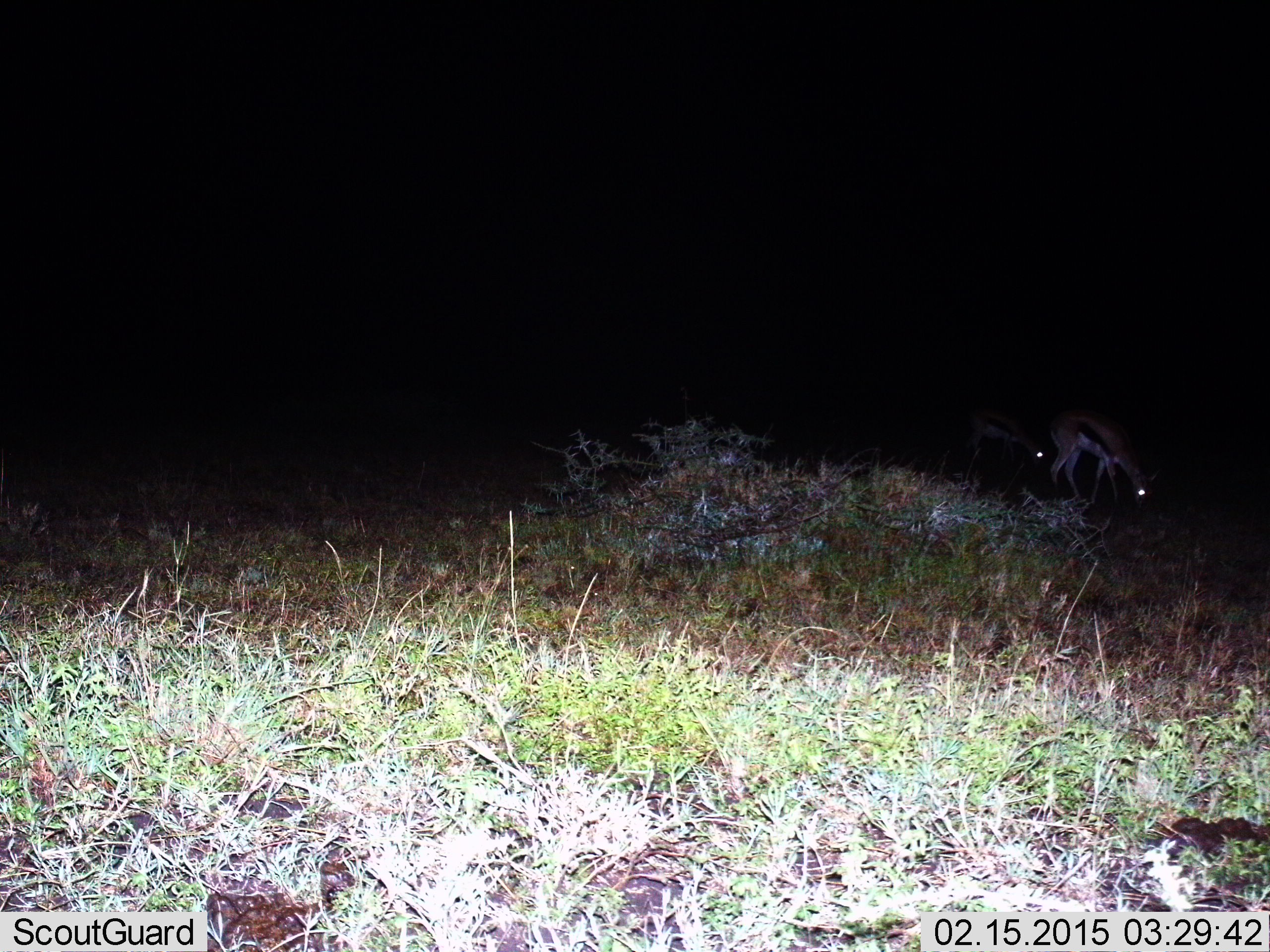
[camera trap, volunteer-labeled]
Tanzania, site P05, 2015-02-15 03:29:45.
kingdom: Animalia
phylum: Chordata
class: Mammalia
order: Artiodactyla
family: Bovidae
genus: Eudorcas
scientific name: Eudorcas thomsonii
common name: thomson's gazelle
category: gazellethomsons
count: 2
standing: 30%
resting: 0%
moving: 10%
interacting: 0%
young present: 10%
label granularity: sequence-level